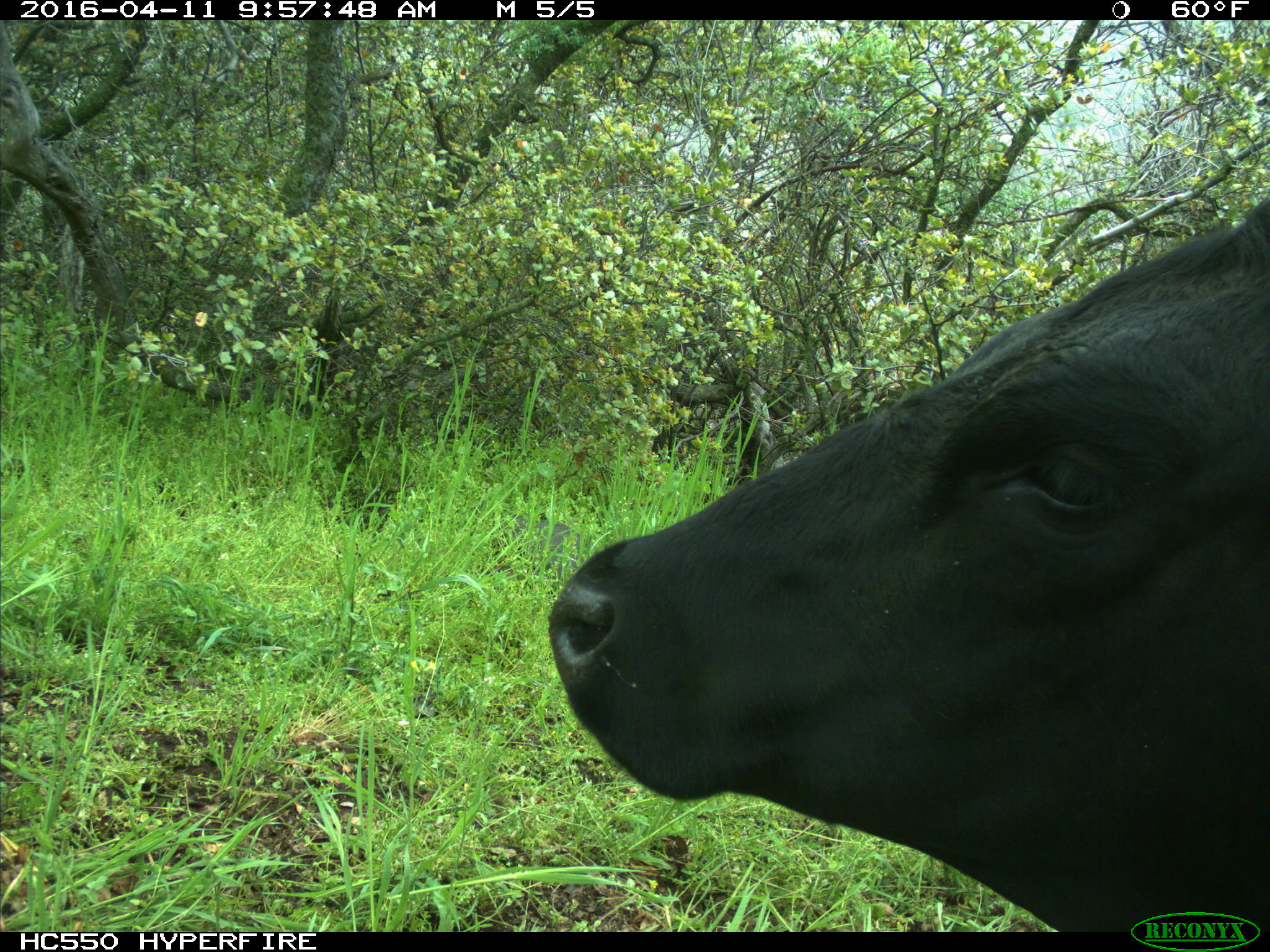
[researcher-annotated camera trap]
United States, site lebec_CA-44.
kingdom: Animalia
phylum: Chordata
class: Mammalia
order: Artiodactyla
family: Bovidae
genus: Bos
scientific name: Bos taurus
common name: domestic cow